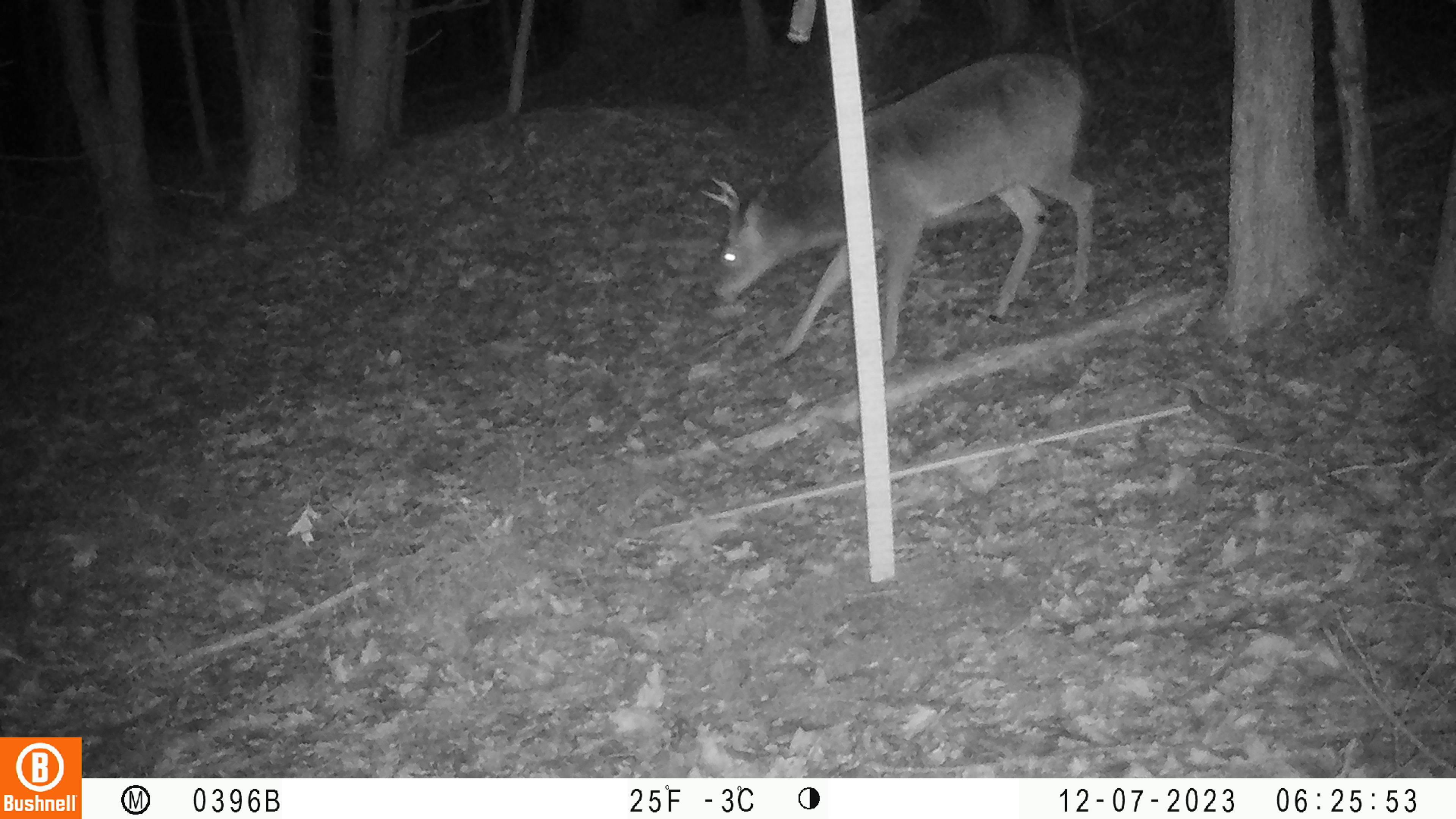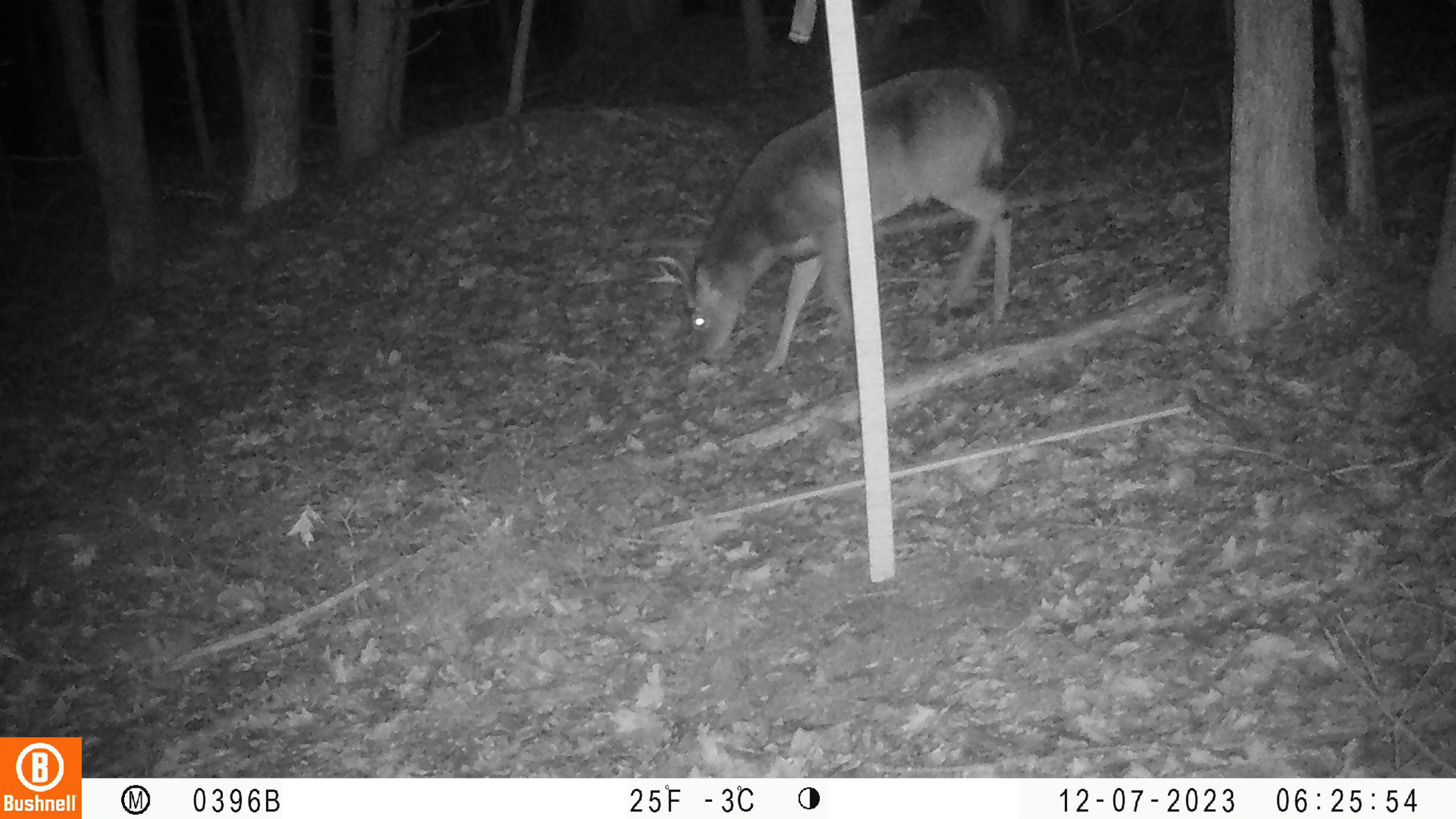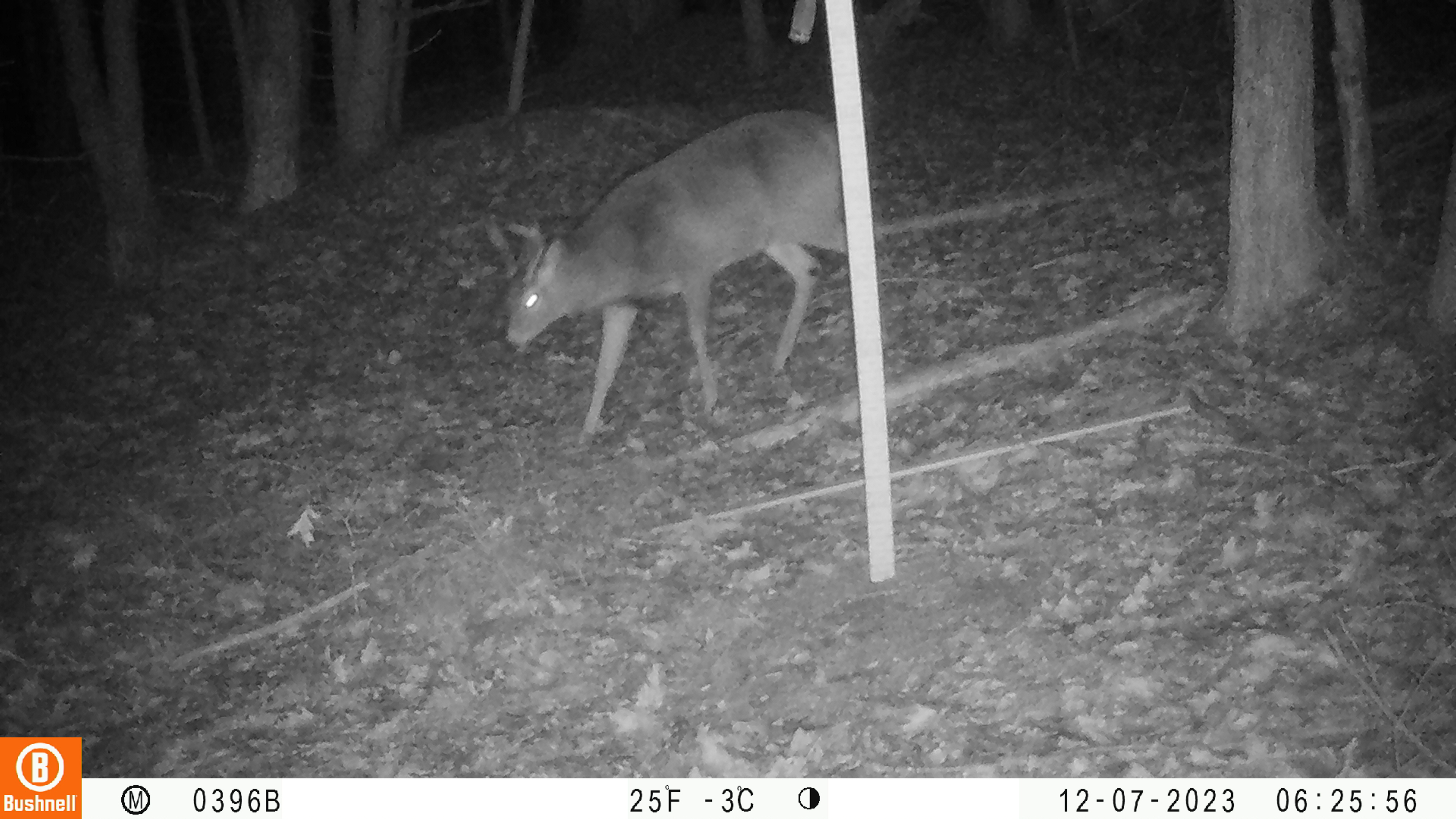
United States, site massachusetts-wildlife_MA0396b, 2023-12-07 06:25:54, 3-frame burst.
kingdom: Animalia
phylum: Chordata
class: Mammalia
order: Artiodactyla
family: Cervidae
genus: Odocoileus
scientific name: Odocoileus virginianus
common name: white-tailed deer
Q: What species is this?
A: White-tailed deer (Odocoileus virginianus).